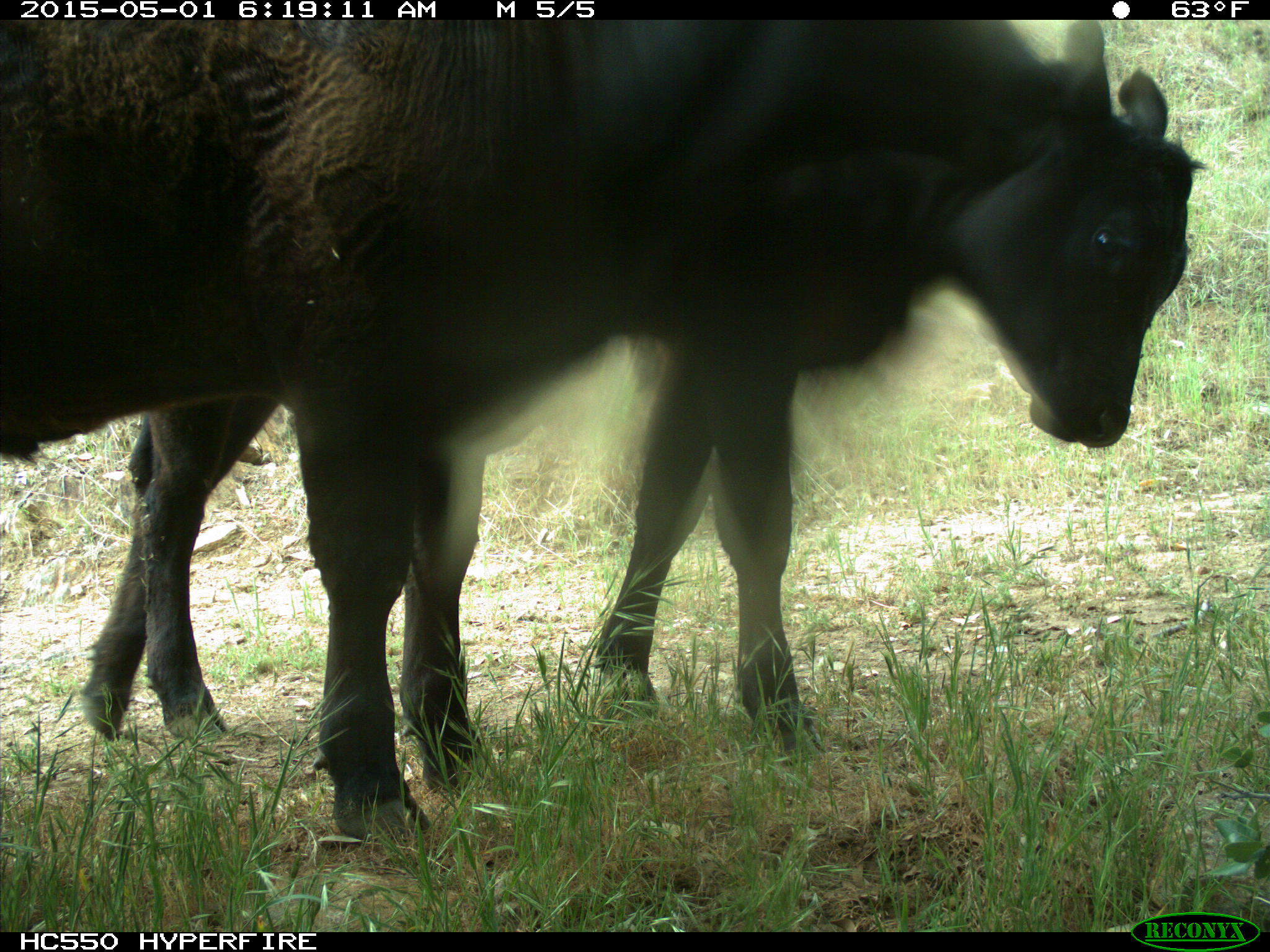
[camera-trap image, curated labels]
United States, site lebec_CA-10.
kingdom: Animalia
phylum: Chordata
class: Mammalia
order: Artiodactyla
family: Bovidae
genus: Bos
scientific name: Bos taurus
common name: domestic cow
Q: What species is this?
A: Bos taurus (domestic cow).